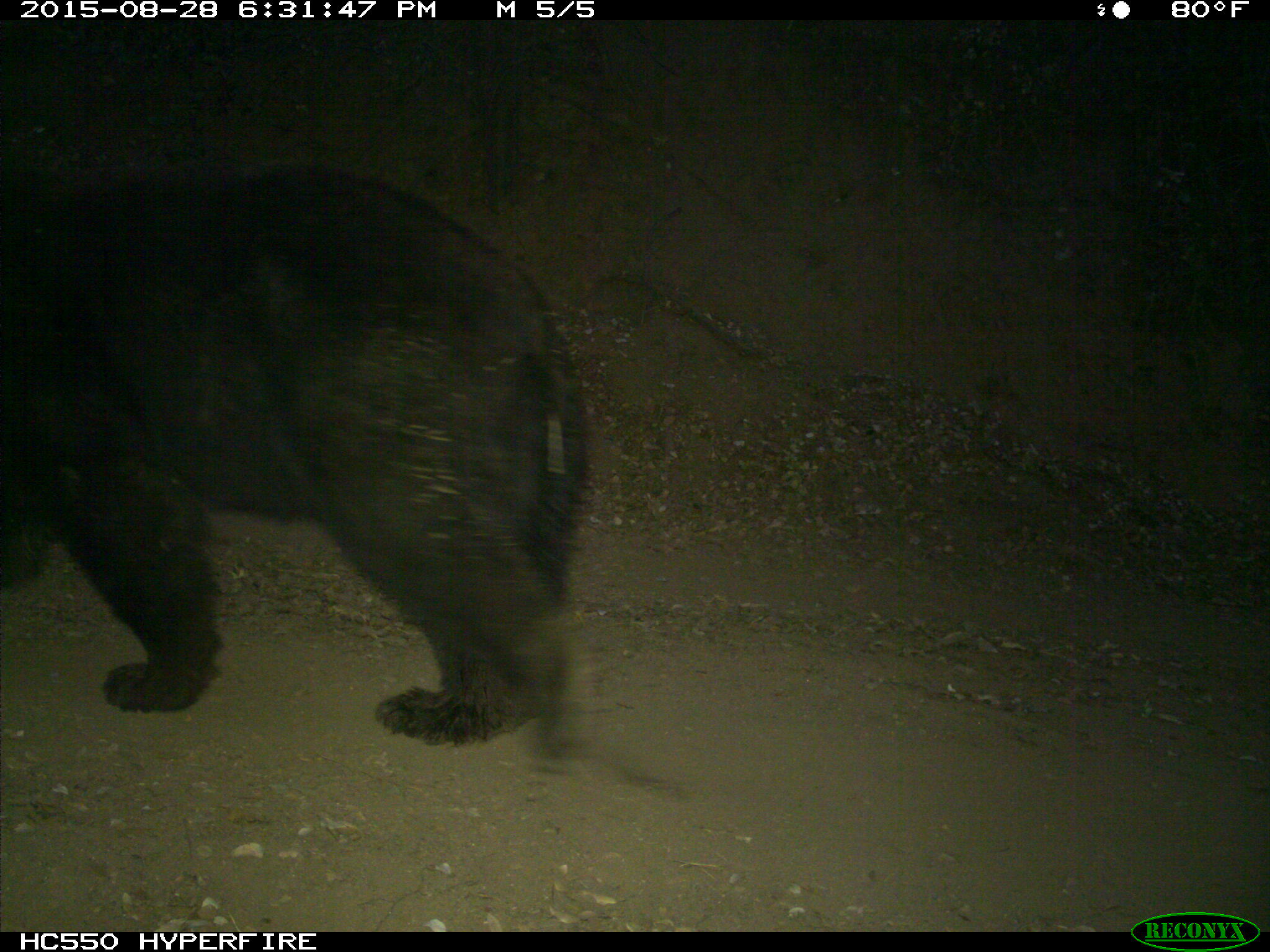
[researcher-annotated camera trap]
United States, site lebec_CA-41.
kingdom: Animalia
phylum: Chordata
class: Mammalia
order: Carnivora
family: Ursidae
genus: Ursus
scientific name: Ursus americanus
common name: american black bear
Ursus americanus (american black bear).